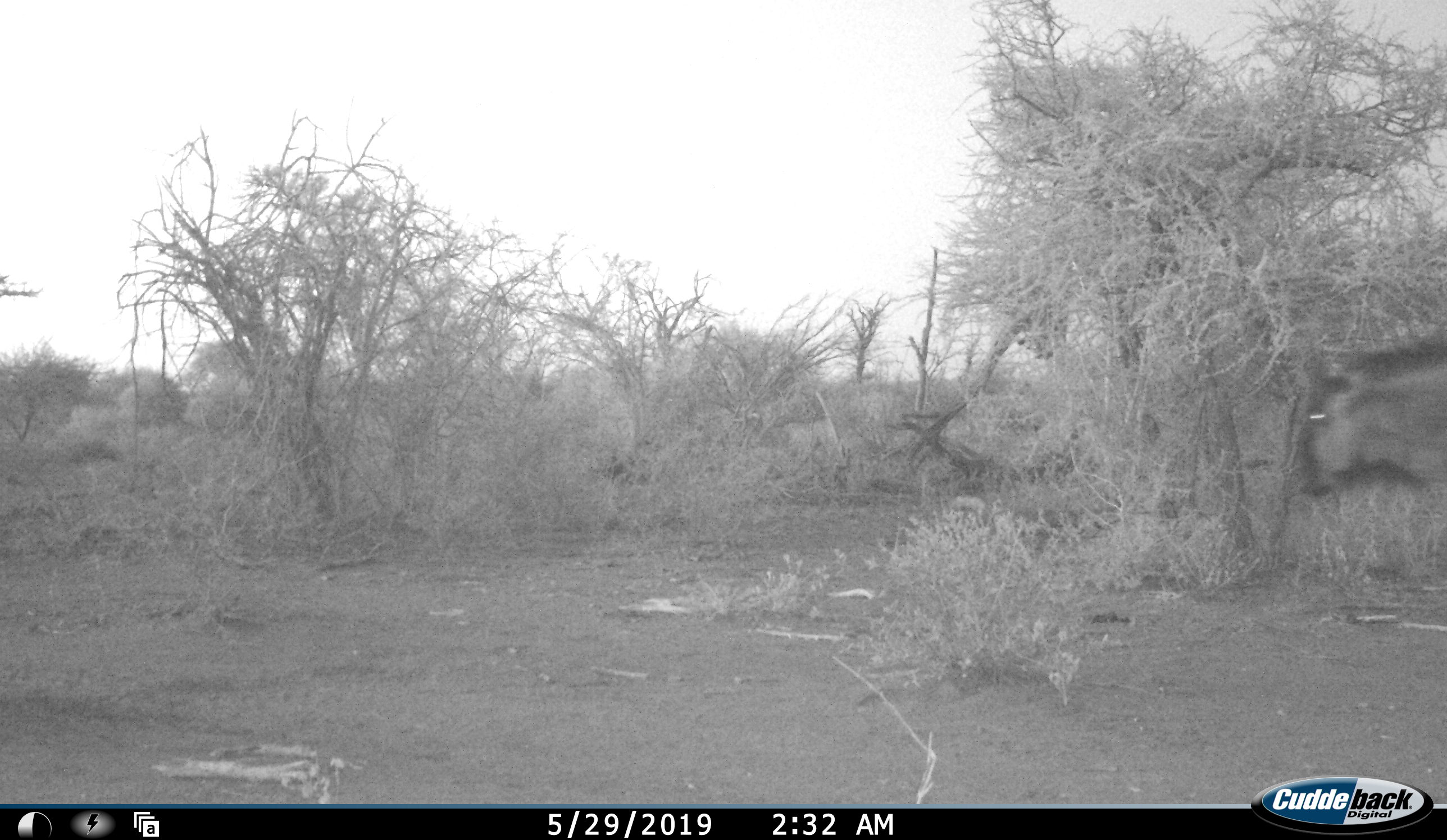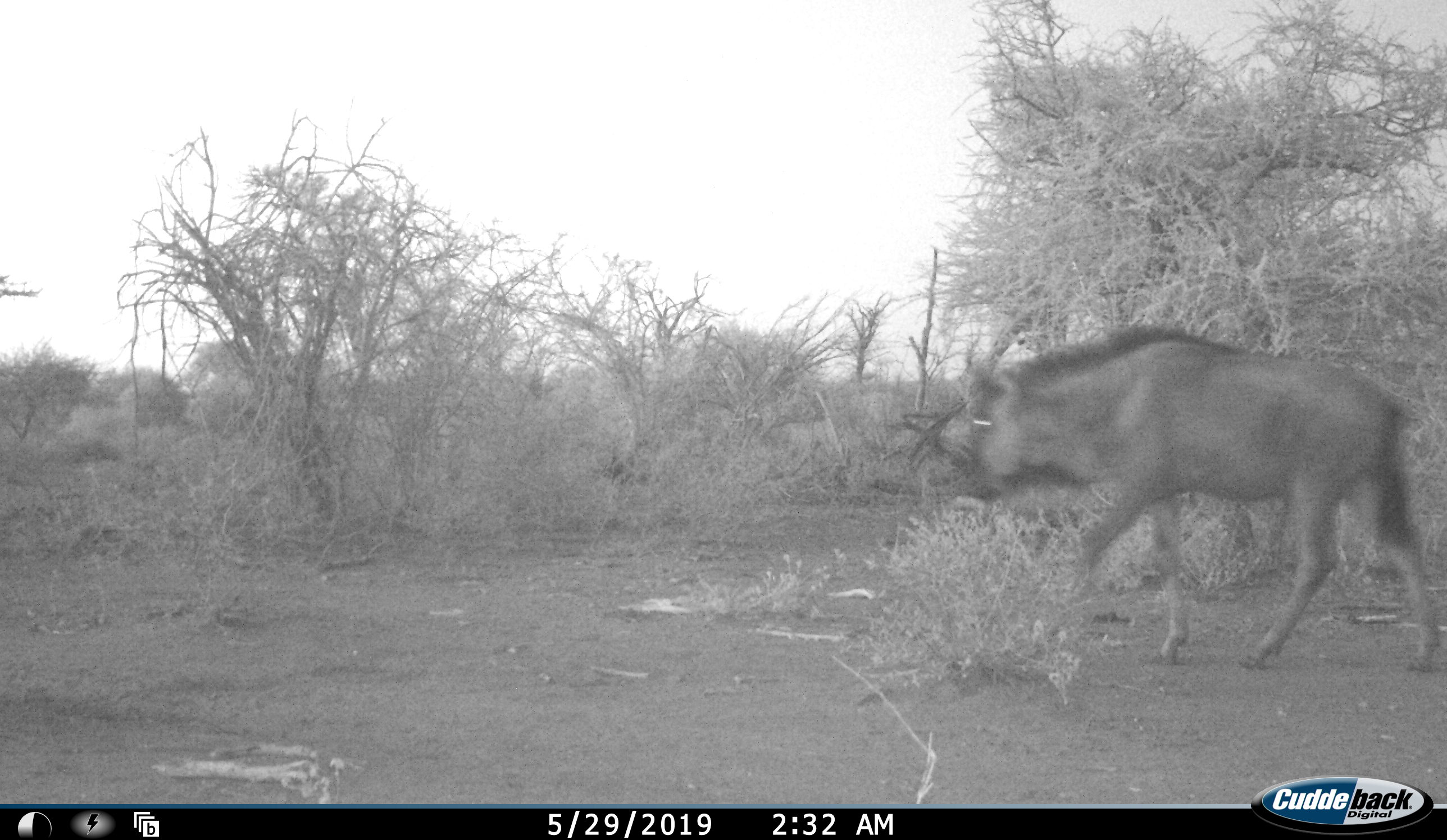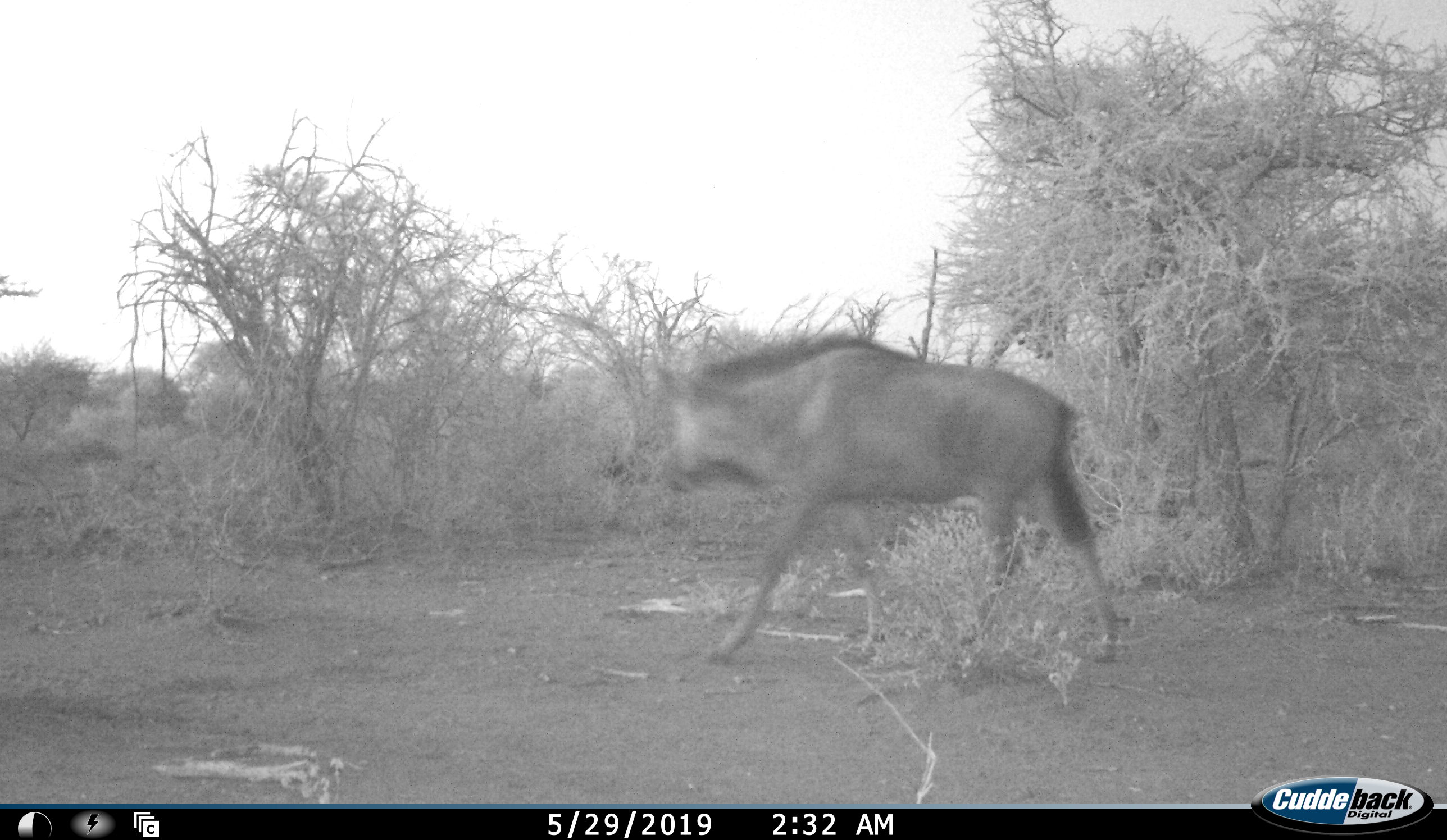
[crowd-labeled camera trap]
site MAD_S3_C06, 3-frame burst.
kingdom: Animalia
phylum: Chordata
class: Mammalia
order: Artiodactyla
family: Bovidae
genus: Connochaetes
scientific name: Connochaetes taurinus taurinus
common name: blue wildebeest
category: wildebeestblue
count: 1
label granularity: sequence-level